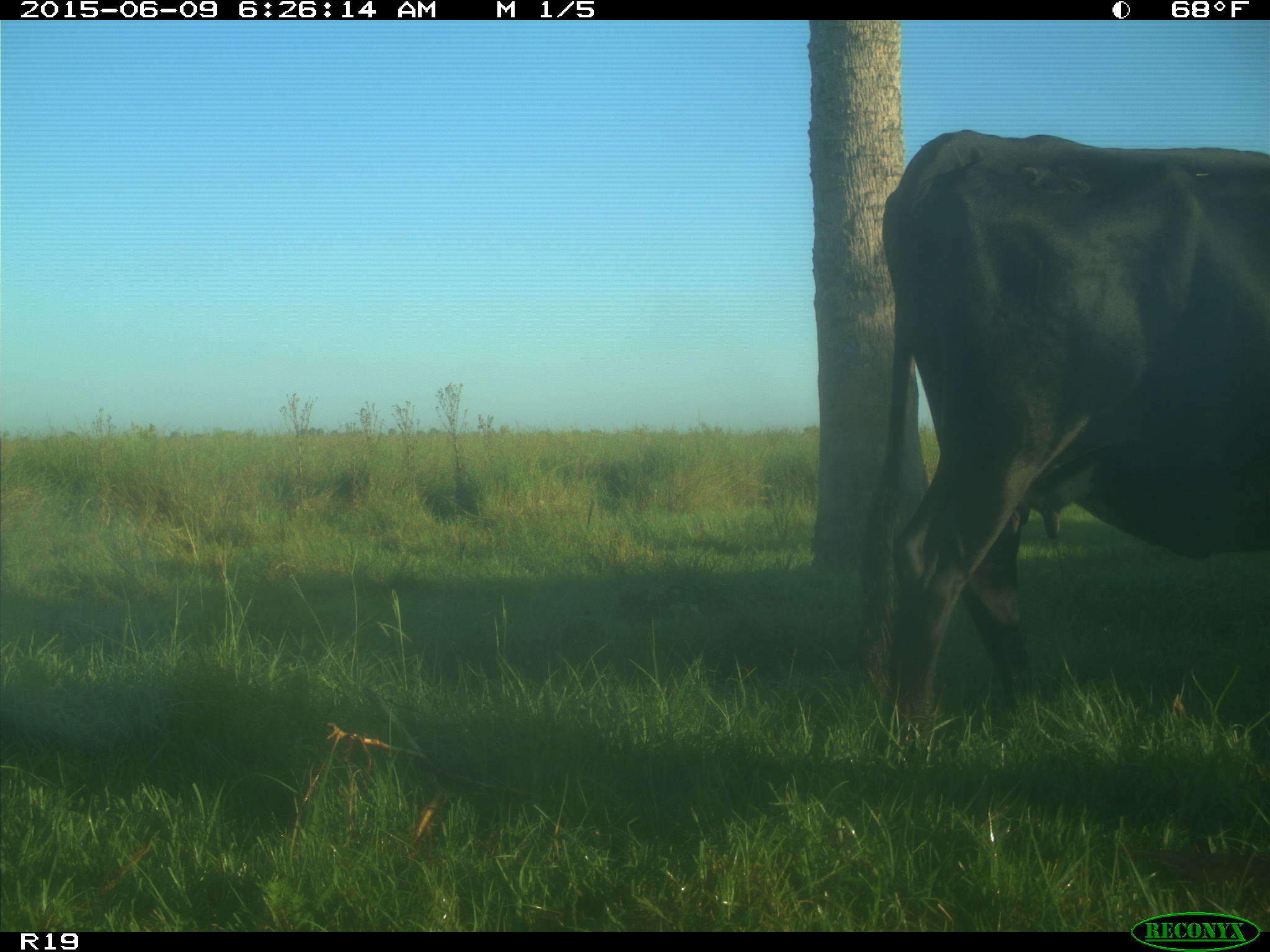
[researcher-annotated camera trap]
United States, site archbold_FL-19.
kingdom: Animalia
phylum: Chordata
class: Mammalia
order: Artiodactyla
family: Bovidae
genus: Bos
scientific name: Bos taurus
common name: domestic cow